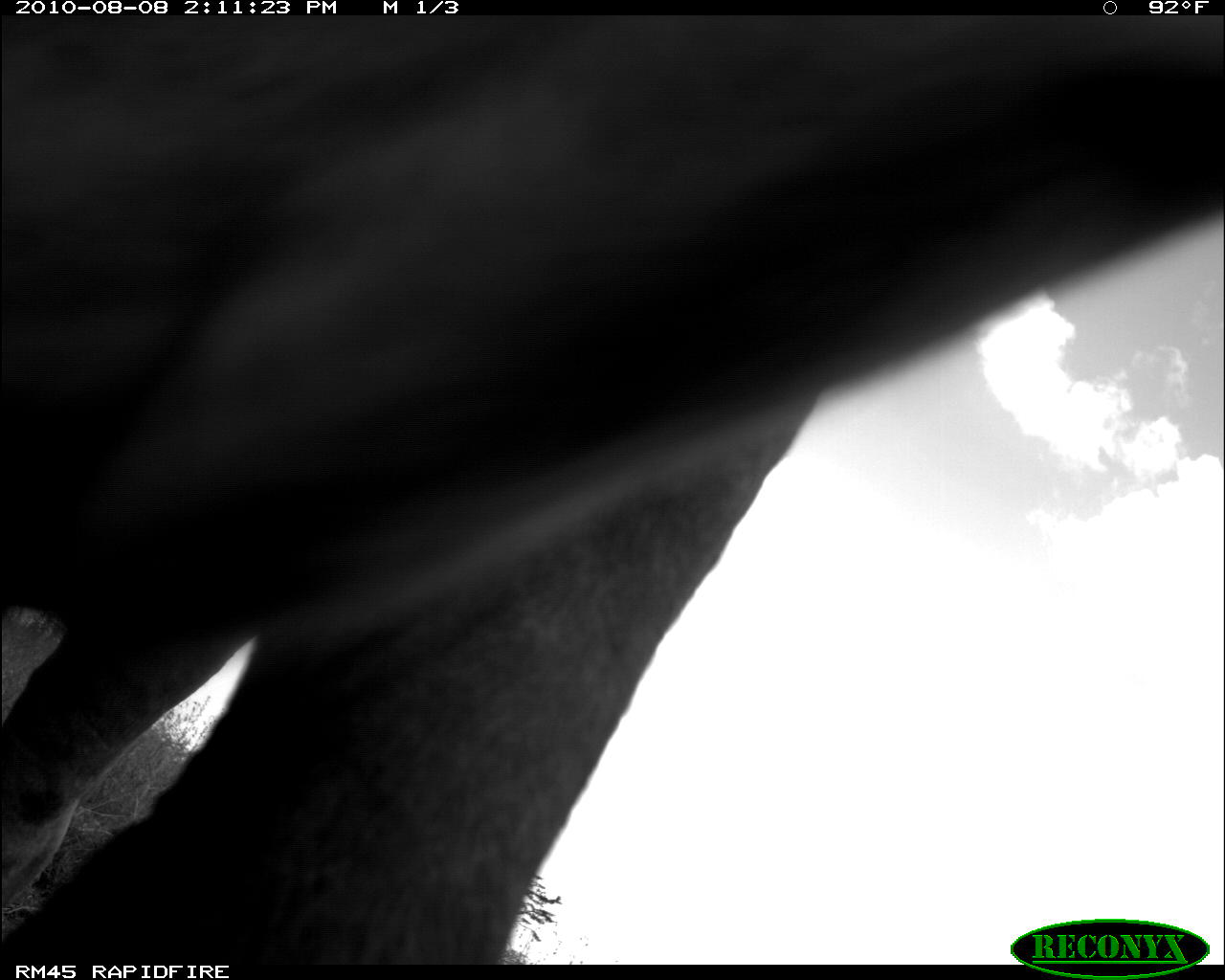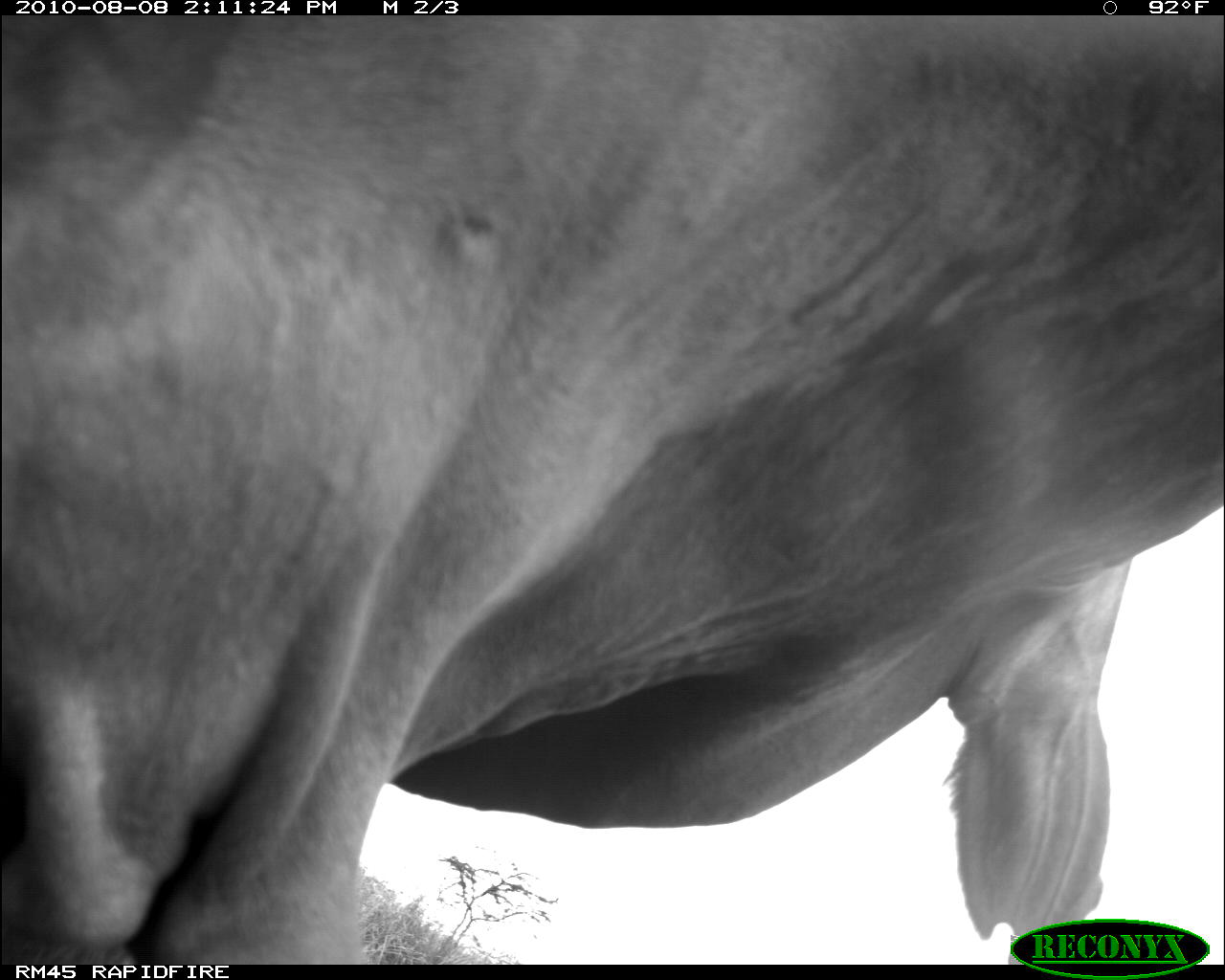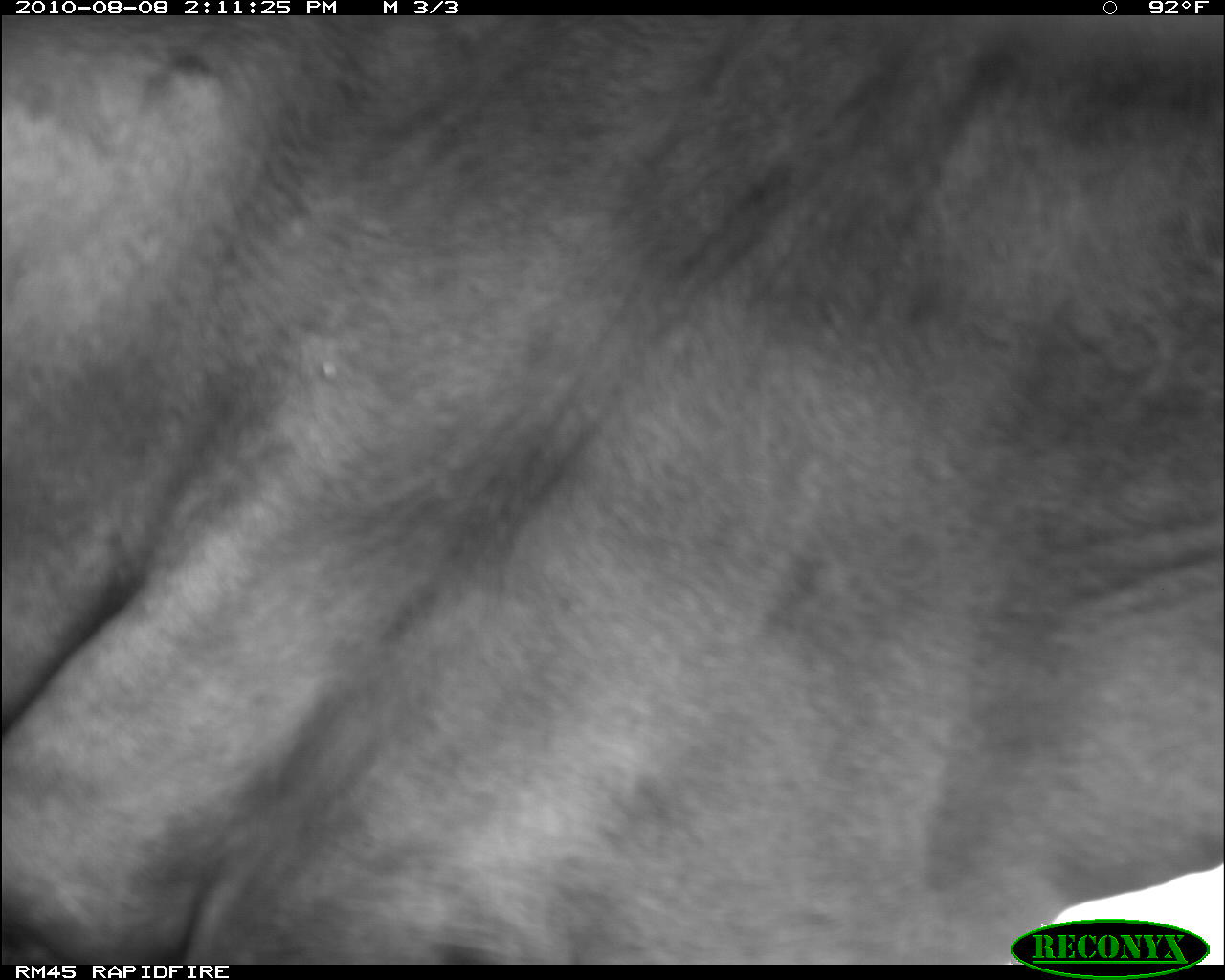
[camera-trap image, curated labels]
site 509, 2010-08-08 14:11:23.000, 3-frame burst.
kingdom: Animalia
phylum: Chordata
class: Mammalia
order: Artiodactyla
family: Bovidae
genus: Bos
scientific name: Bos taurus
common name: domestic cattle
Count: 1.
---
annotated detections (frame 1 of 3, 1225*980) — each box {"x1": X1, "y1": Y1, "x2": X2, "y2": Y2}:
bos taurus: {"x1": 0, "y1": 14, "x2": 1225, "y2": 964}